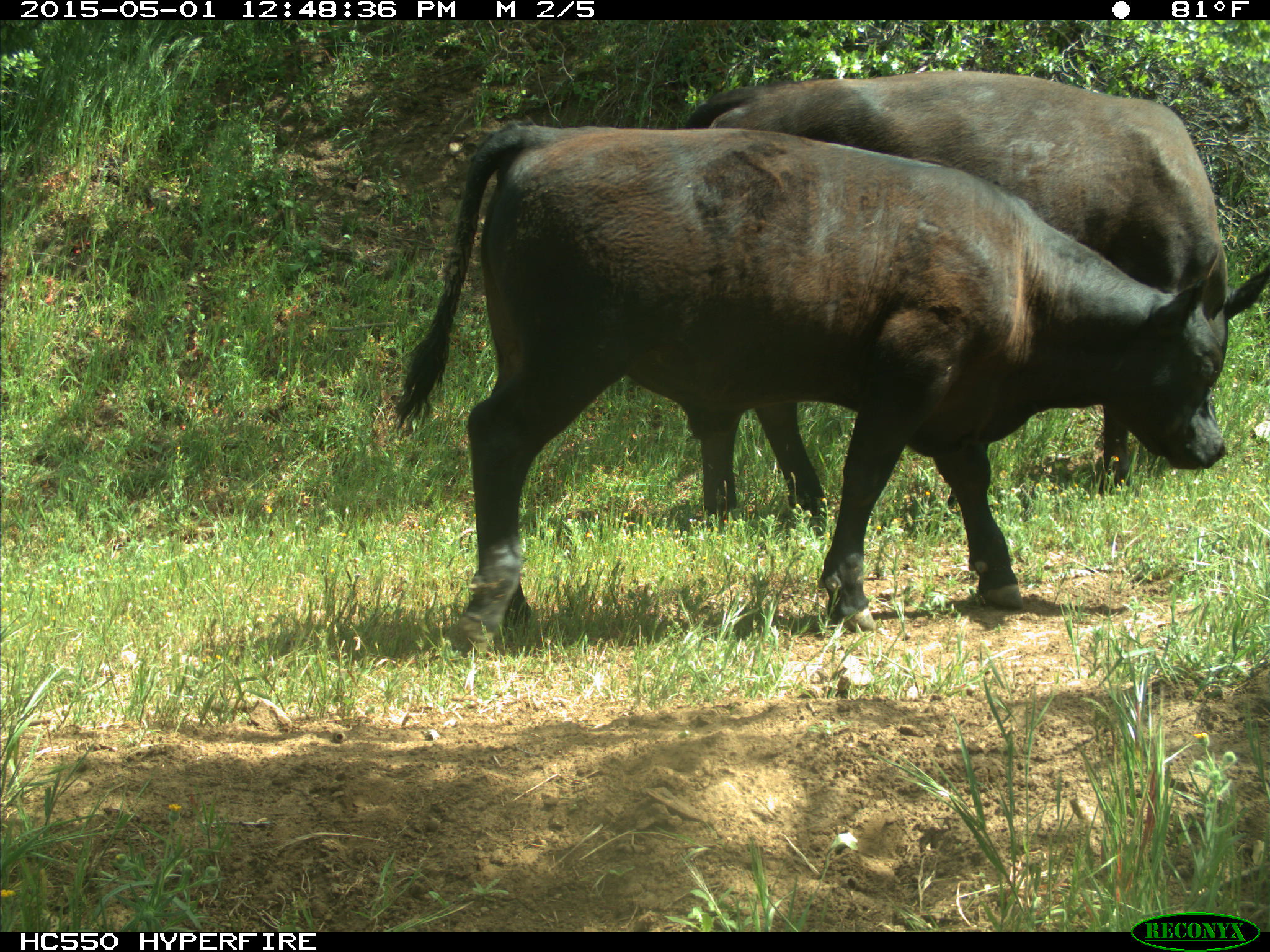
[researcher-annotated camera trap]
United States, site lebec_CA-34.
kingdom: Animalia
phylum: Chordata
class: Mammalia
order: Artiodactyla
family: Bovidae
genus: Bos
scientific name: Bos taurus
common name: domestic cow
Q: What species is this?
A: Bos taurus (domestic cow).